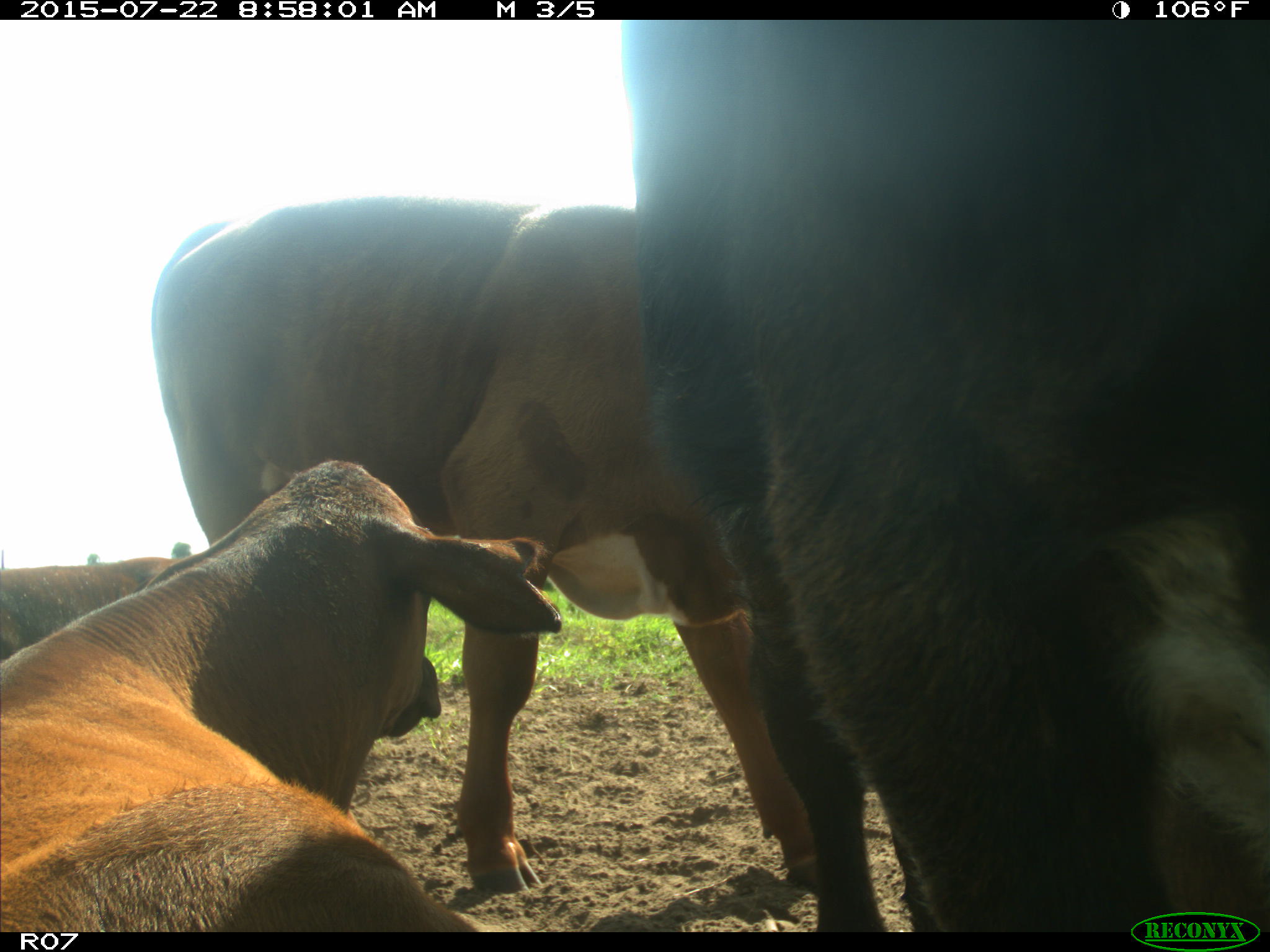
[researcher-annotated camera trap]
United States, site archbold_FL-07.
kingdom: Animalia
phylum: Chordata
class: Mammalia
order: Artiodactyla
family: Bovidae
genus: Bos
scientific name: Bos taurus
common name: domestic cow